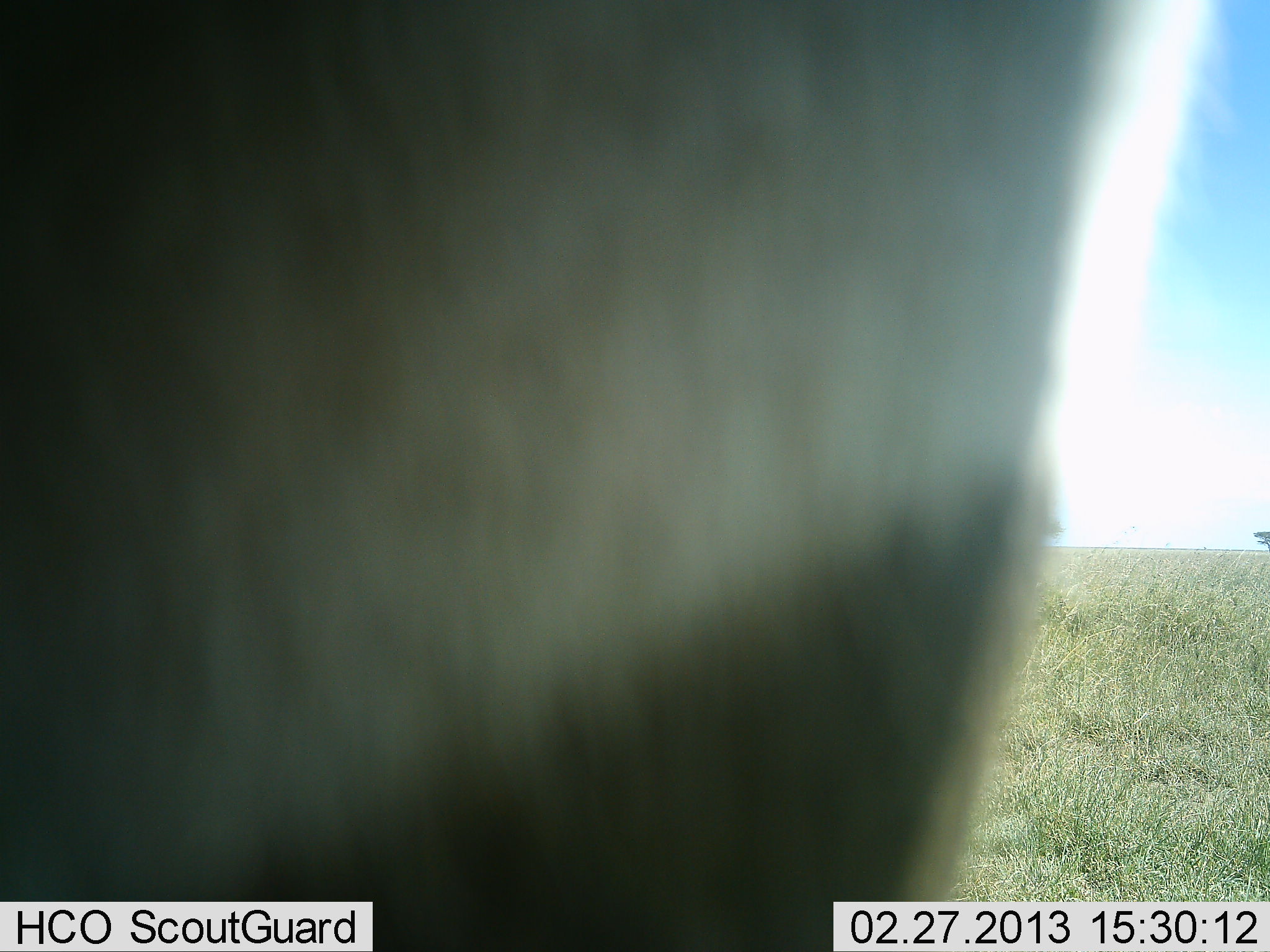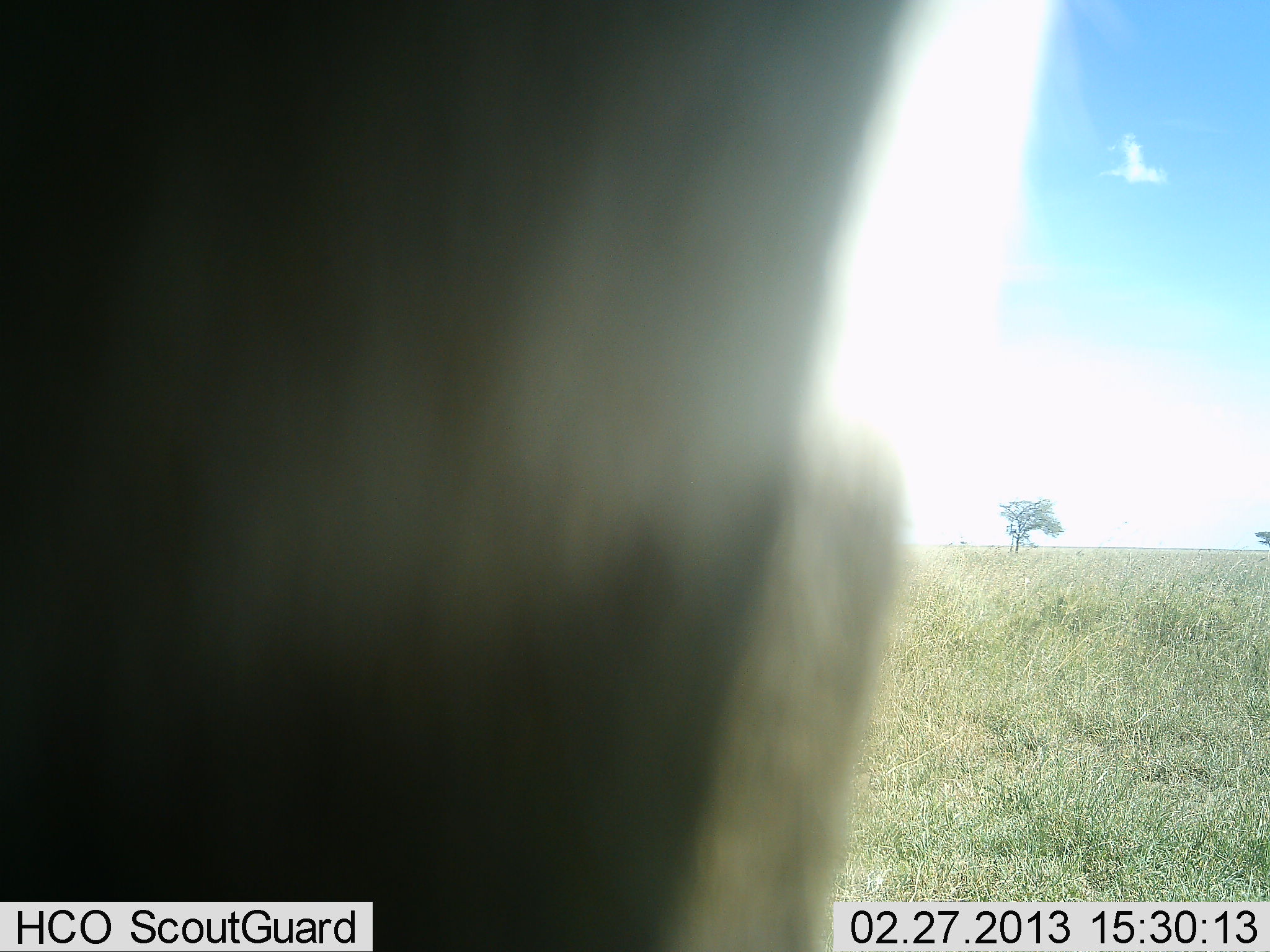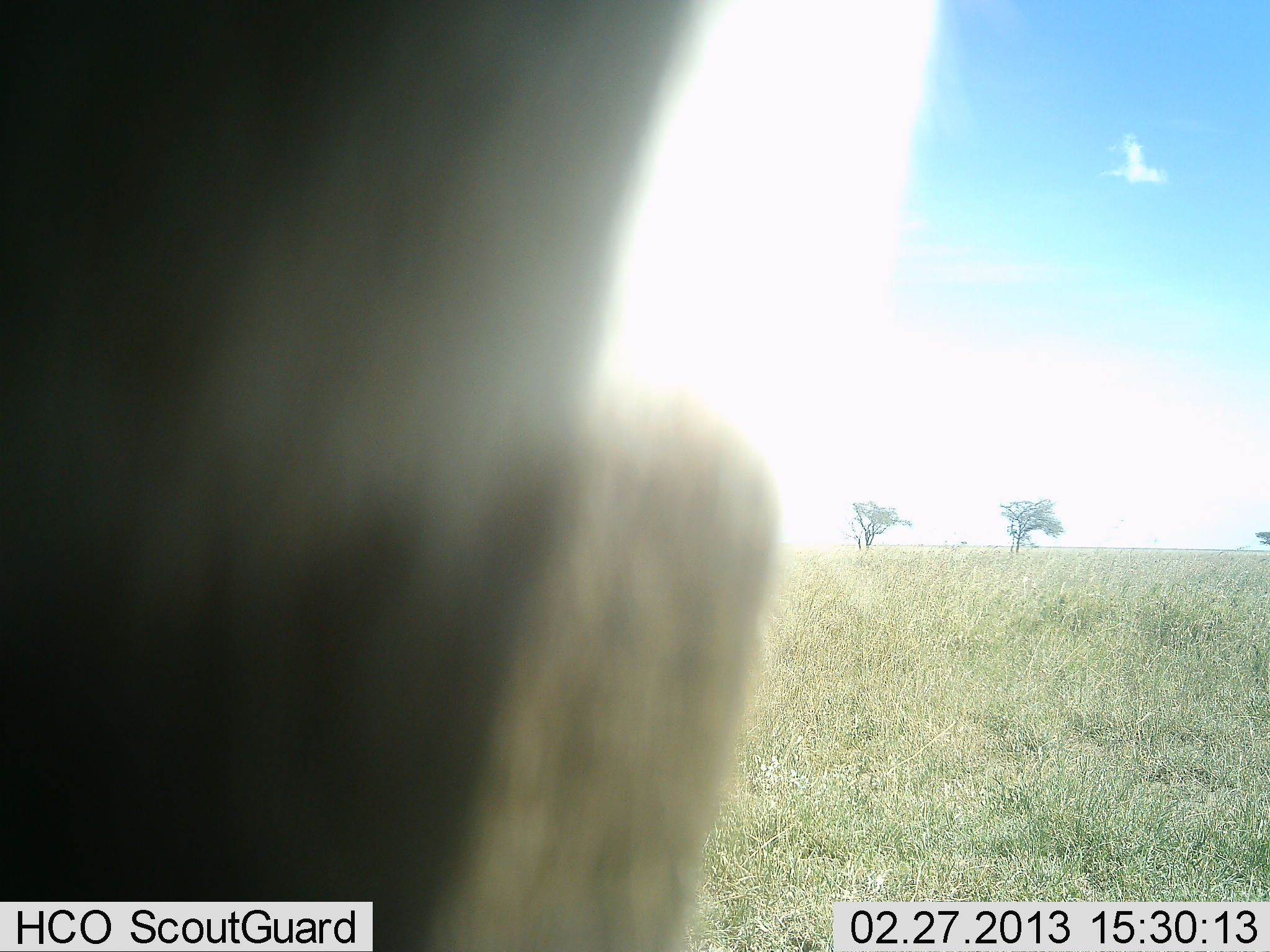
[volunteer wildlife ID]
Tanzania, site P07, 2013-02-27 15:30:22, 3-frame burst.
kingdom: Animalia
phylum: Chordata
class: Mammalia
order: Artiodactyla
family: Bovidae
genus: Connochaetes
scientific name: Connochaetes taurinus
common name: blue wildebeest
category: wildebeest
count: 1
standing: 60%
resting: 0%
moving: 40%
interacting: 0%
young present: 0%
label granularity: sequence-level